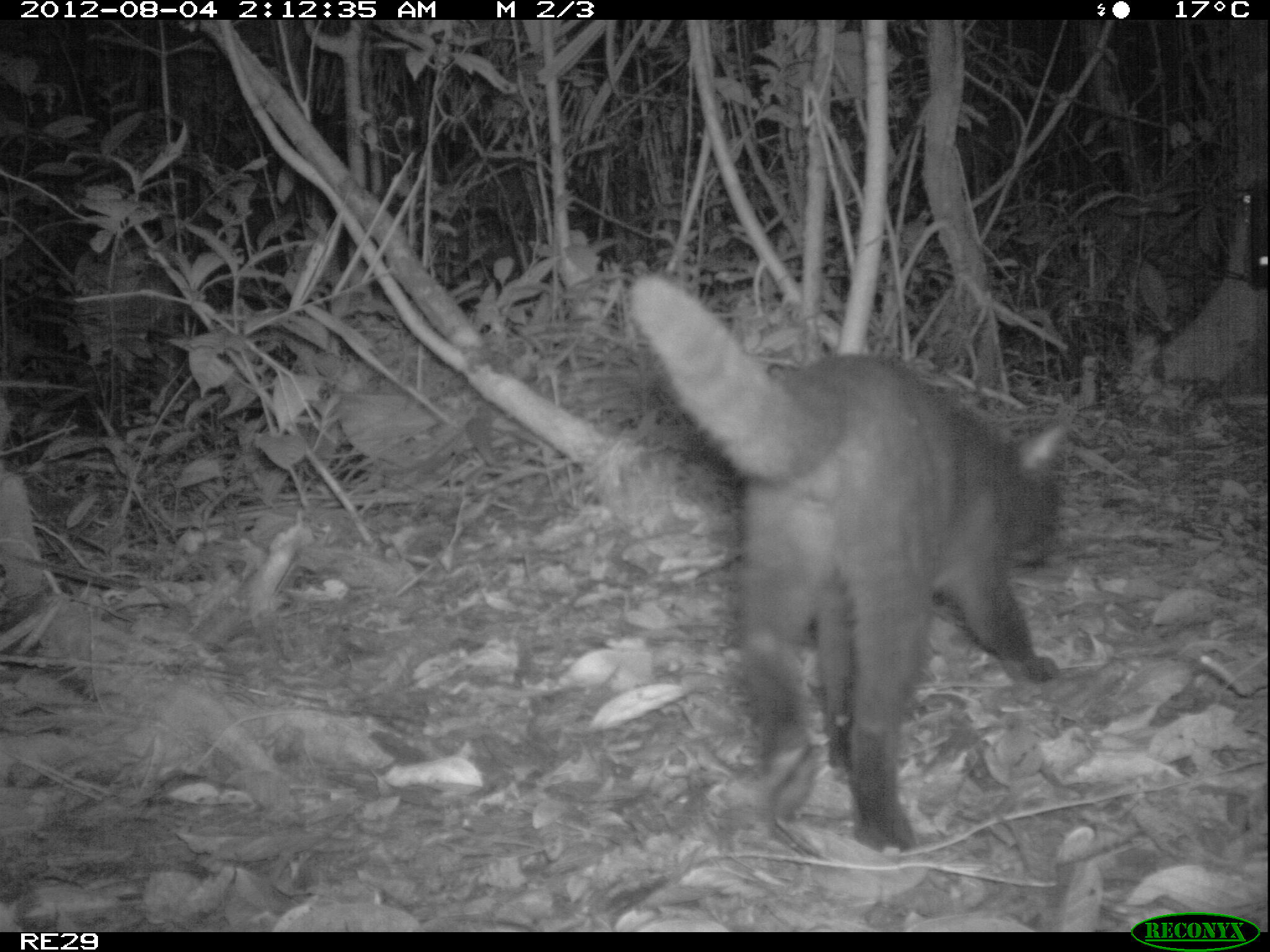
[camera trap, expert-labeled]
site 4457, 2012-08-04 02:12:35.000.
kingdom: Animalia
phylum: Chordata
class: Mammalia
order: Carnivora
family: Felidae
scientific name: Felidae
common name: felids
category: felis sp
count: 1